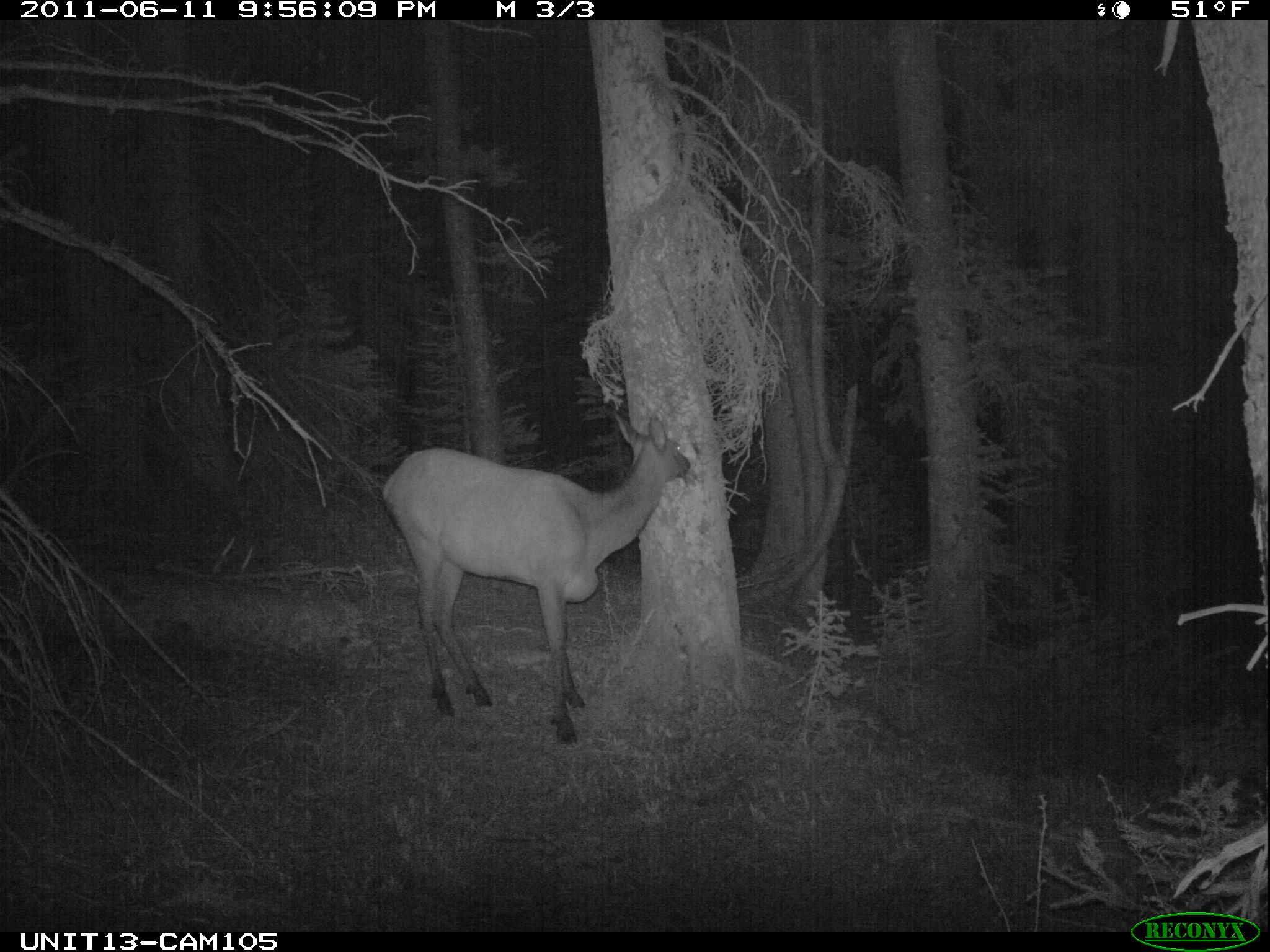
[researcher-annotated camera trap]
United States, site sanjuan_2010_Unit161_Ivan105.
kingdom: Animalia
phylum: Chordata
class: Mammalia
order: Artiodactyla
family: Cervidae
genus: Cervus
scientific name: Cervus elaphus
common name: red deer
Cervus elaphus (red deer).